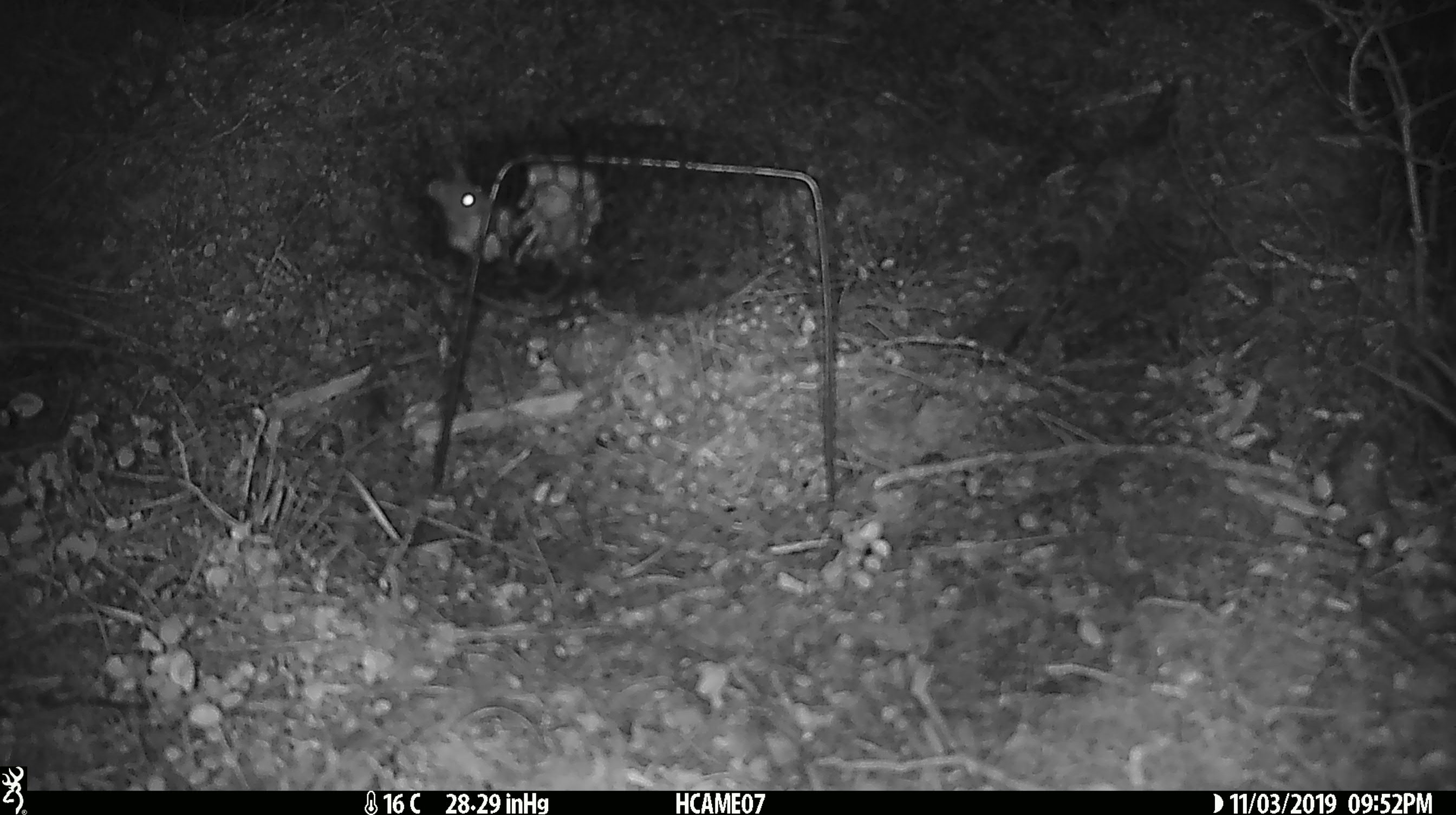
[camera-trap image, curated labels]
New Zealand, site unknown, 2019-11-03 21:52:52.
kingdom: Animalia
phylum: Chordata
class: Mammalia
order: Rodentia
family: Muridae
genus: Mus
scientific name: Mus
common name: mouse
Mouse (Mus).